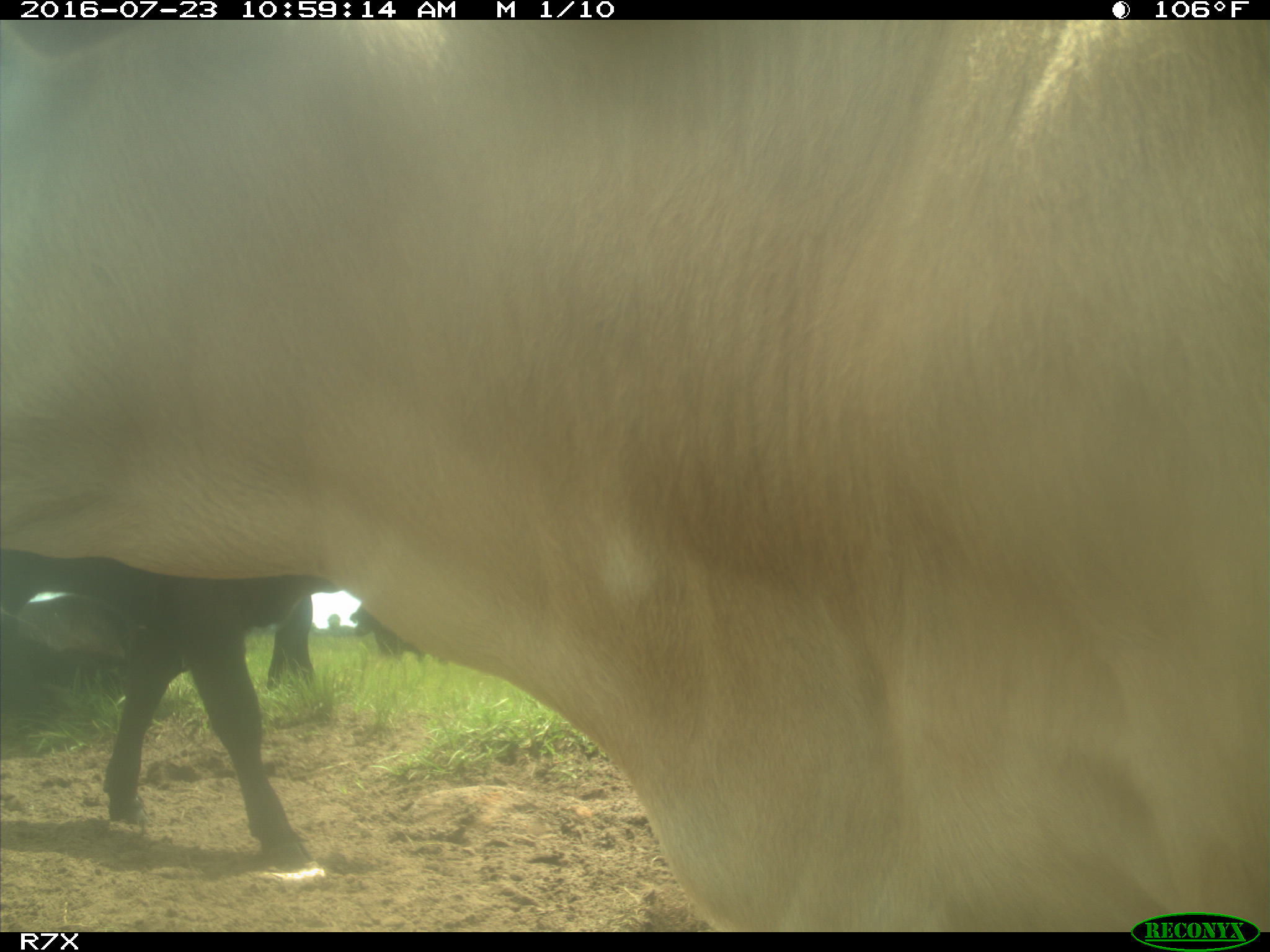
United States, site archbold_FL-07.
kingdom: Animalia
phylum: Chordata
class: Mammalia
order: Artiodactyla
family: Bovidae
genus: Bos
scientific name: Bos taurus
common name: domestic cow